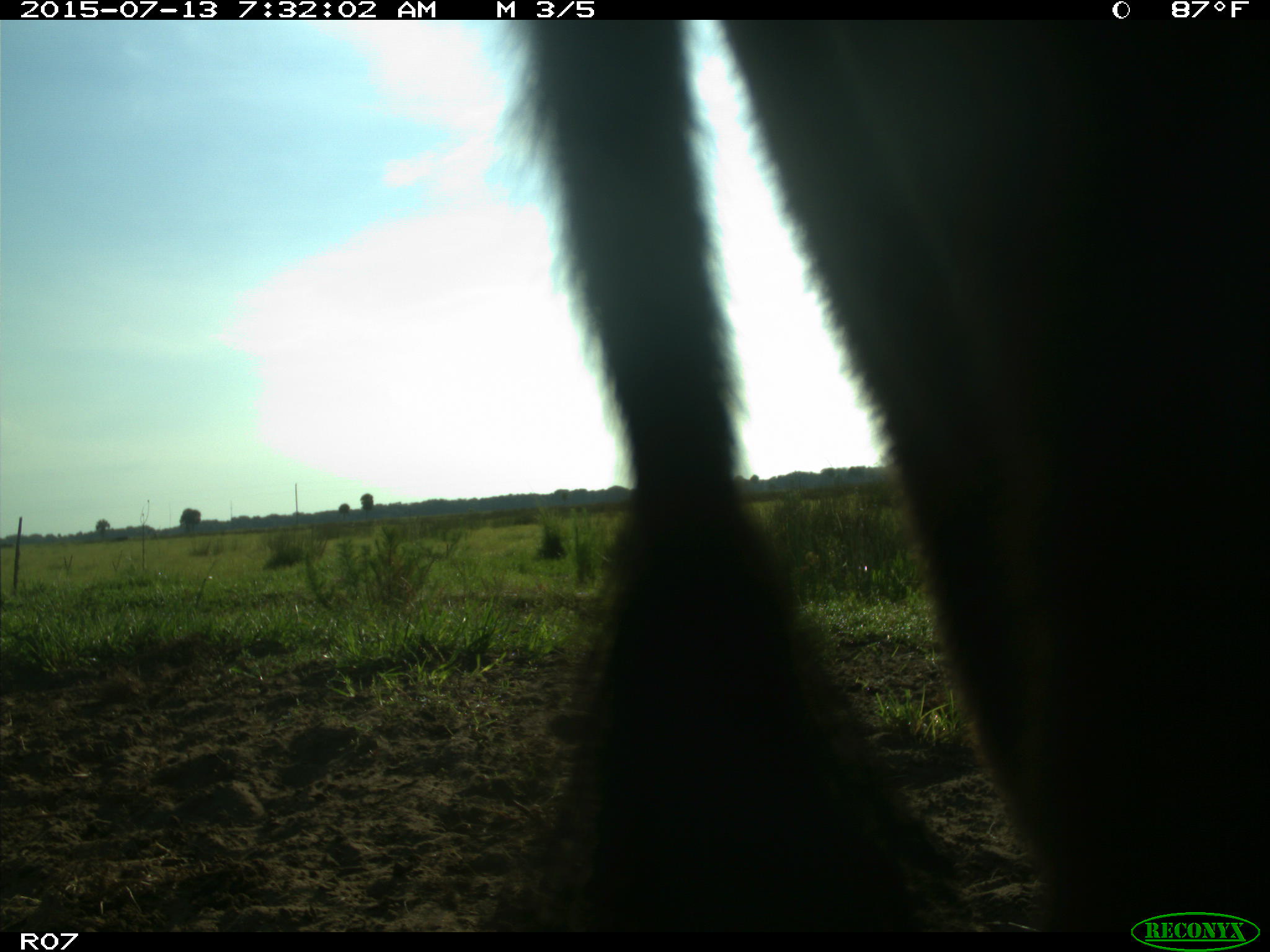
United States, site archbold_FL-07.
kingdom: Animalia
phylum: Chordata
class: Mammalia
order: Artiodactyla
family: Bovidae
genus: Bos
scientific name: Bos taurus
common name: domestic cow